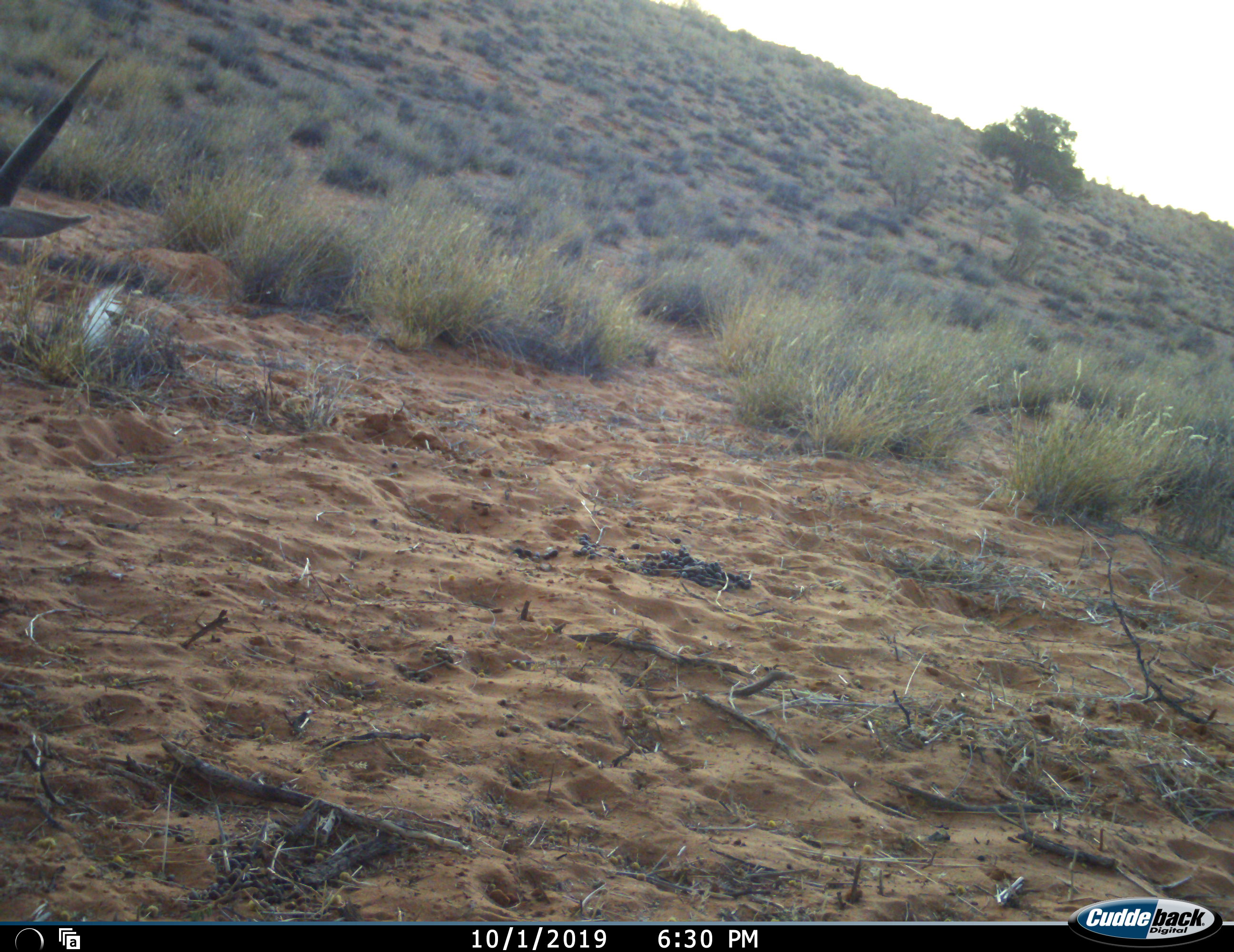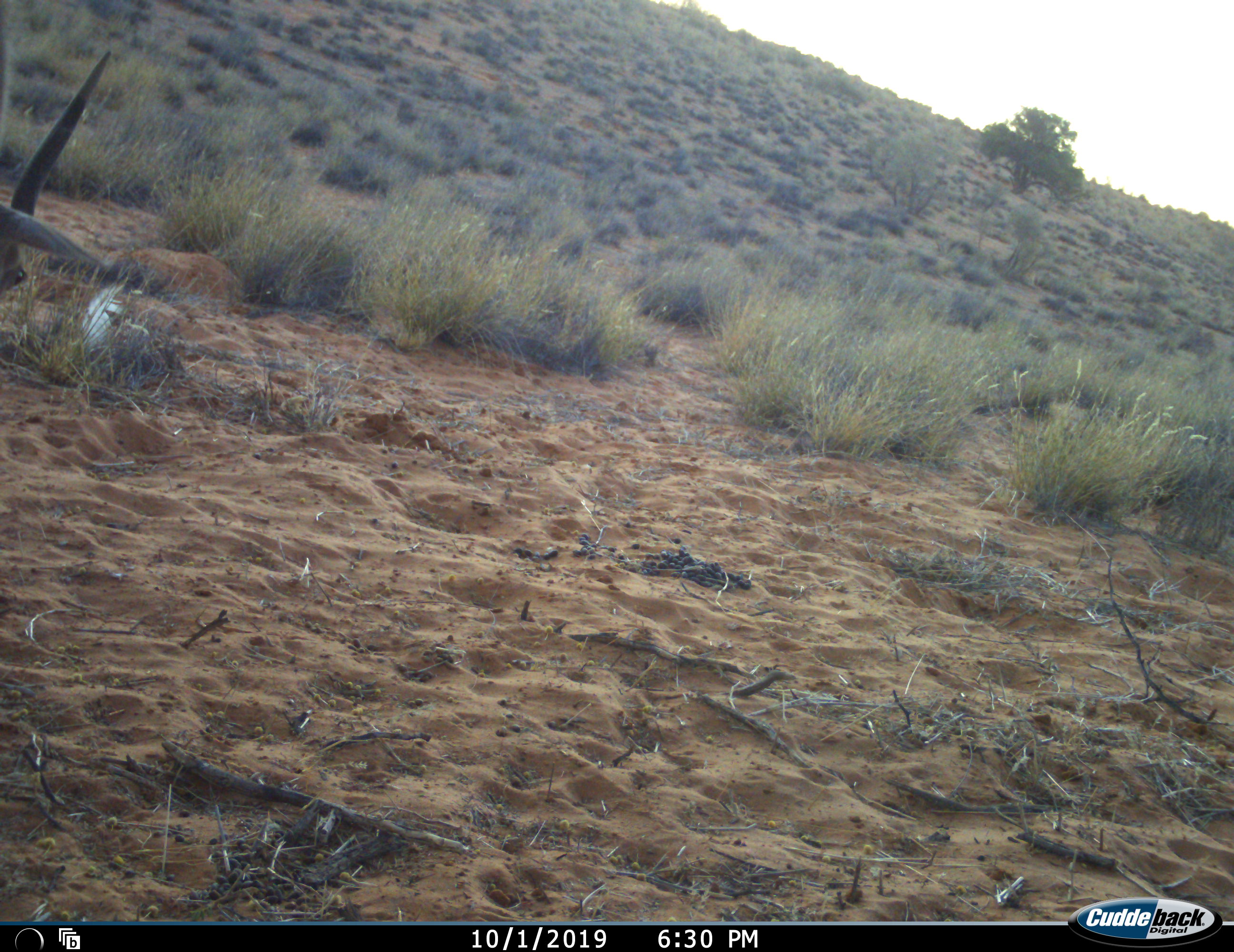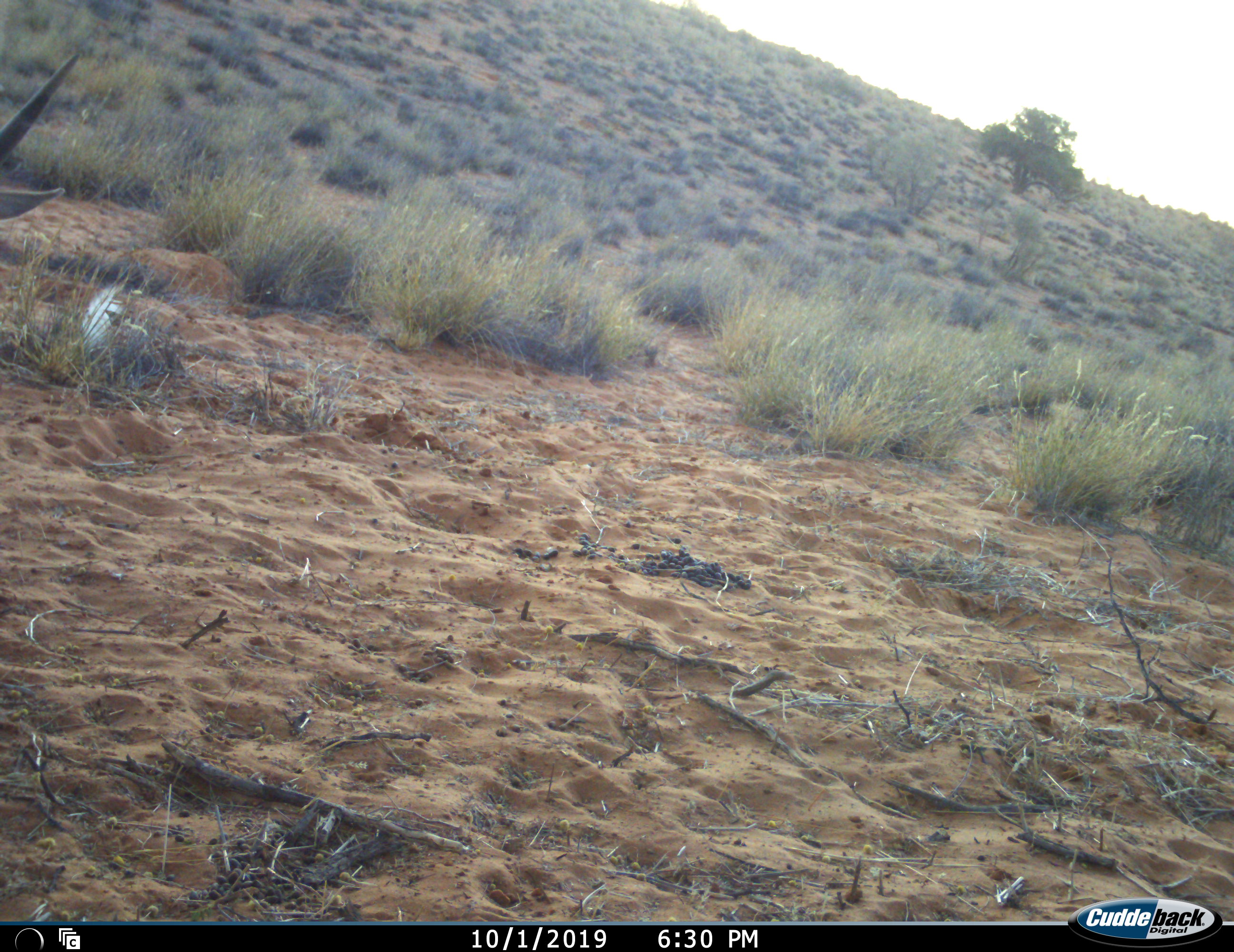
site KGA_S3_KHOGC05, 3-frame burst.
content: unidentified animal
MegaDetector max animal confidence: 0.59